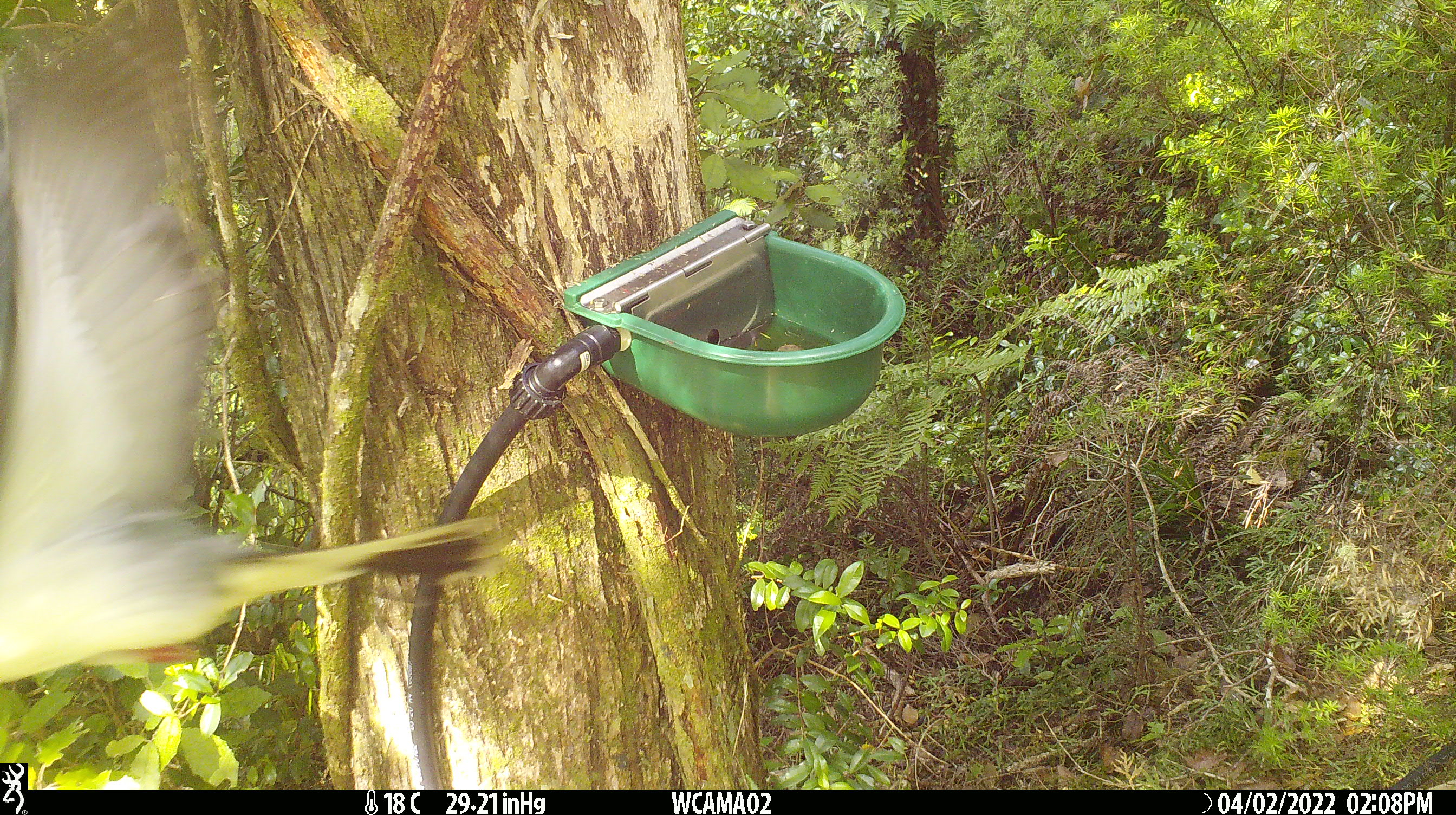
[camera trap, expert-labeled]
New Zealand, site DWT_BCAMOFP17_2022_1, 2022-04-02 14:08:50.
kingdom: Animalia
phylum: Chordata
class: Aves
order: Columbiformes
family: Columbidae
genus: Hemiphaga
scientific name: Hemiphaga novaeseelandiae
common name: new zealand pigeon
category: kereru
Kereru (new zealand pigeon) (Hemiphaga novaeseelandiae).